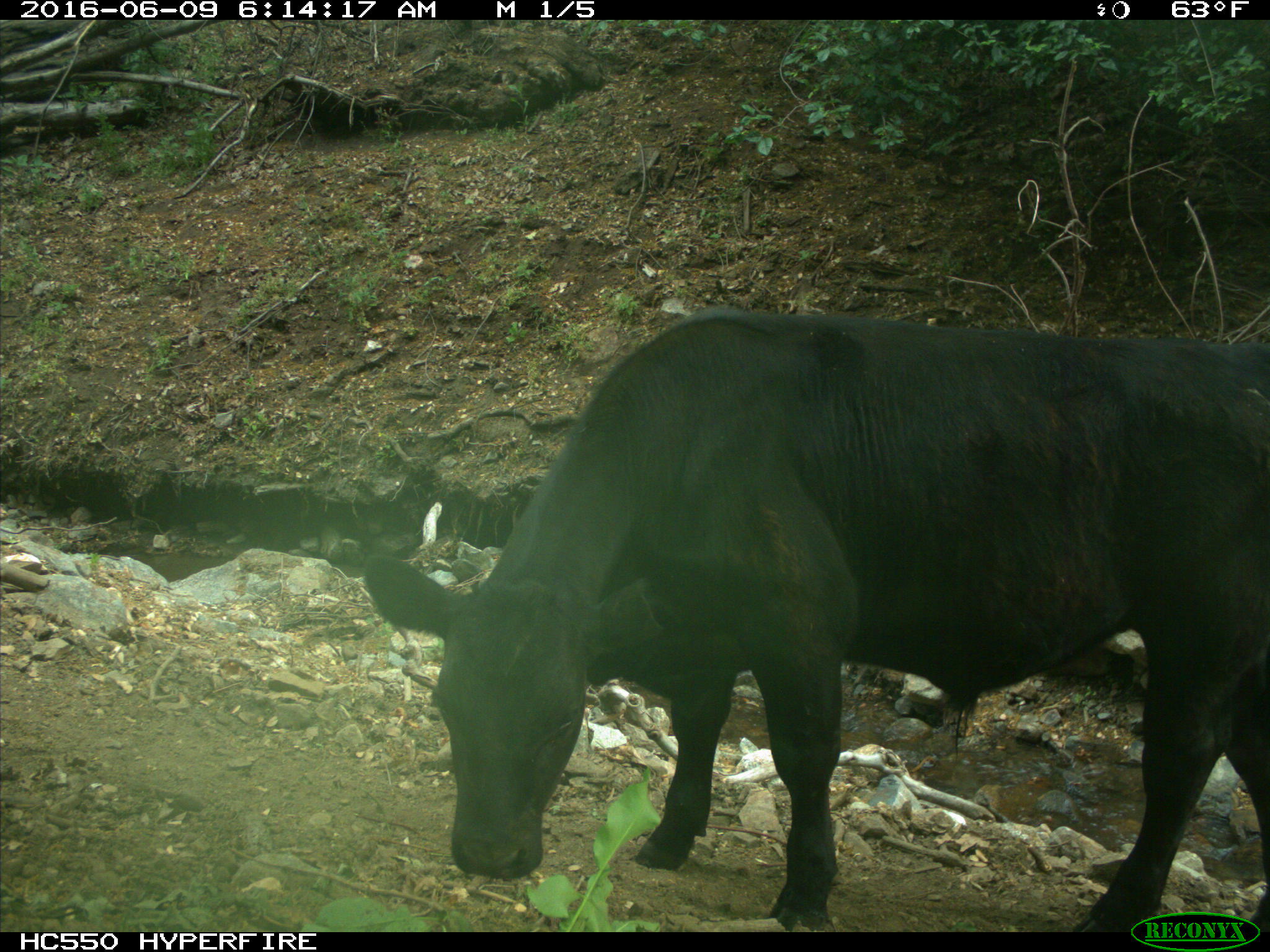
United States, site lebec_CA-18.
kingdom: Animalia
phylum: Chordata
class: Mammalia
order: Artiodactyla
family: Bovidae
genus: Bos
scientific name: Bos taurus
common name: domestic cow